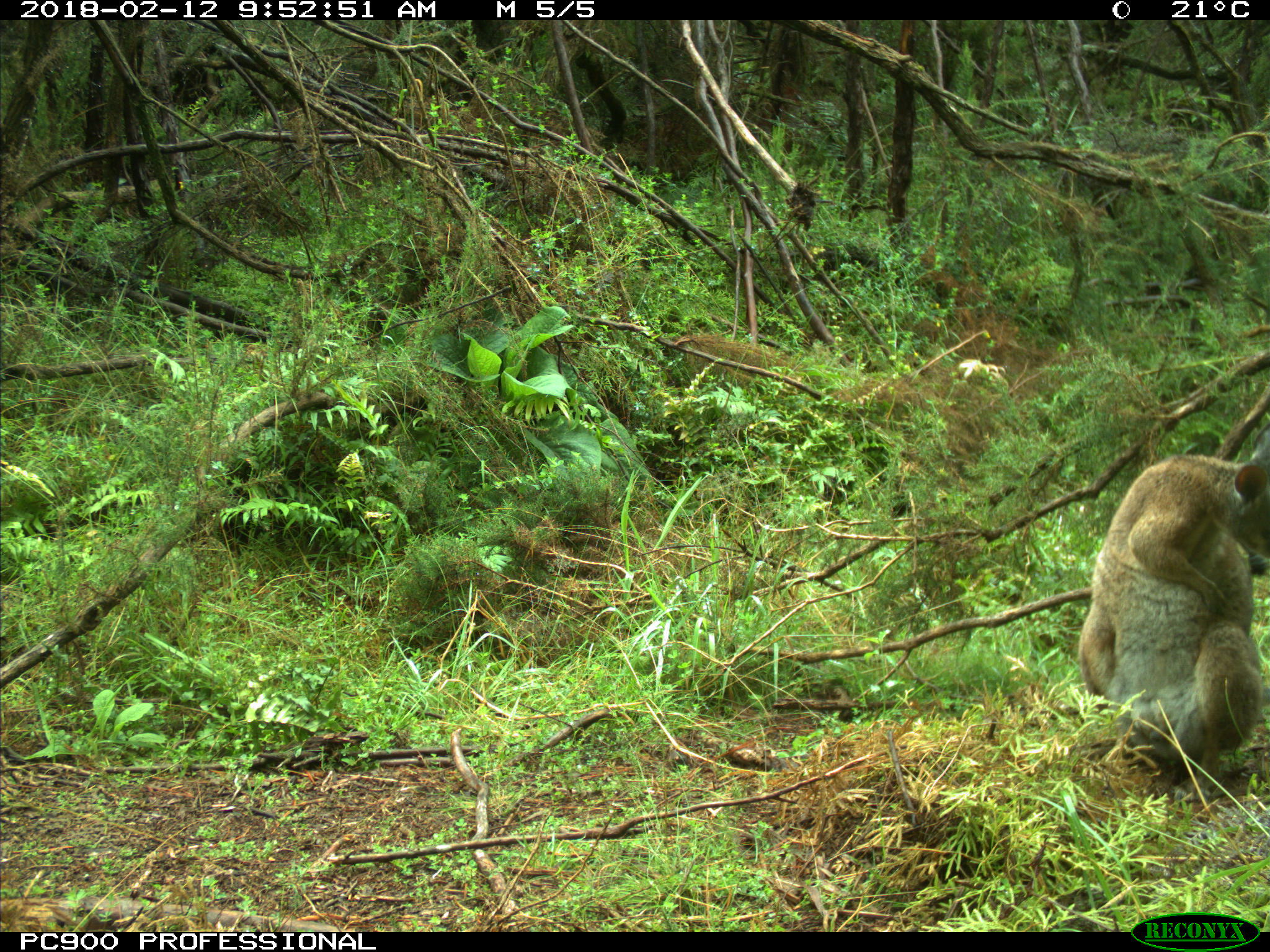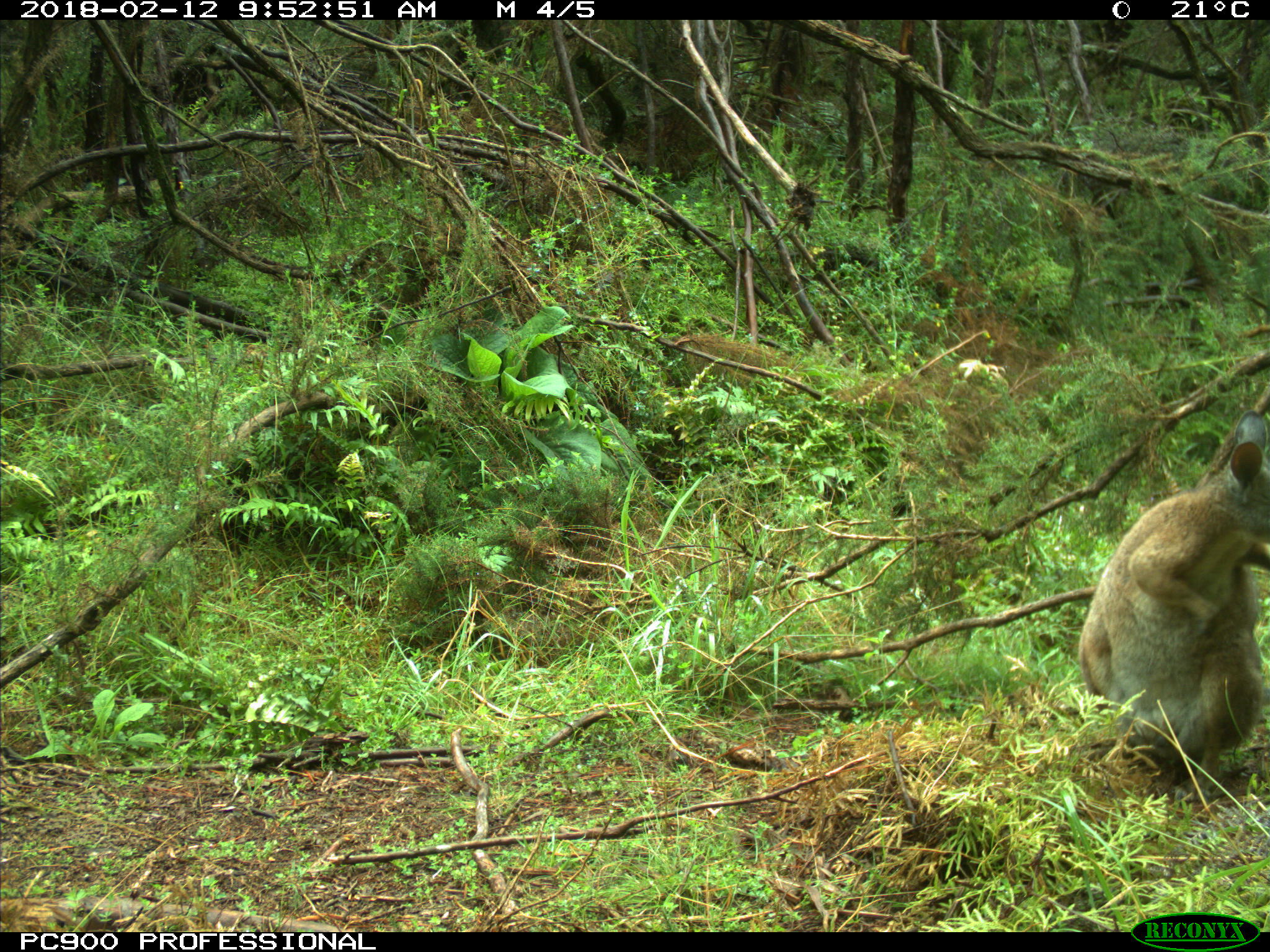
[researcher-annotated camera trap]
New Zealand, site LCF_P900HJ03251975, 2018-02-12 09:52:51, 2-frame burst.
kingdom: Animalia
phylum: Chordata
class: Mammalia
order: Diprotodontia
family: Macropodidae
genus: Notamacropus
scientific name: Notamacropus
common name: wallaby